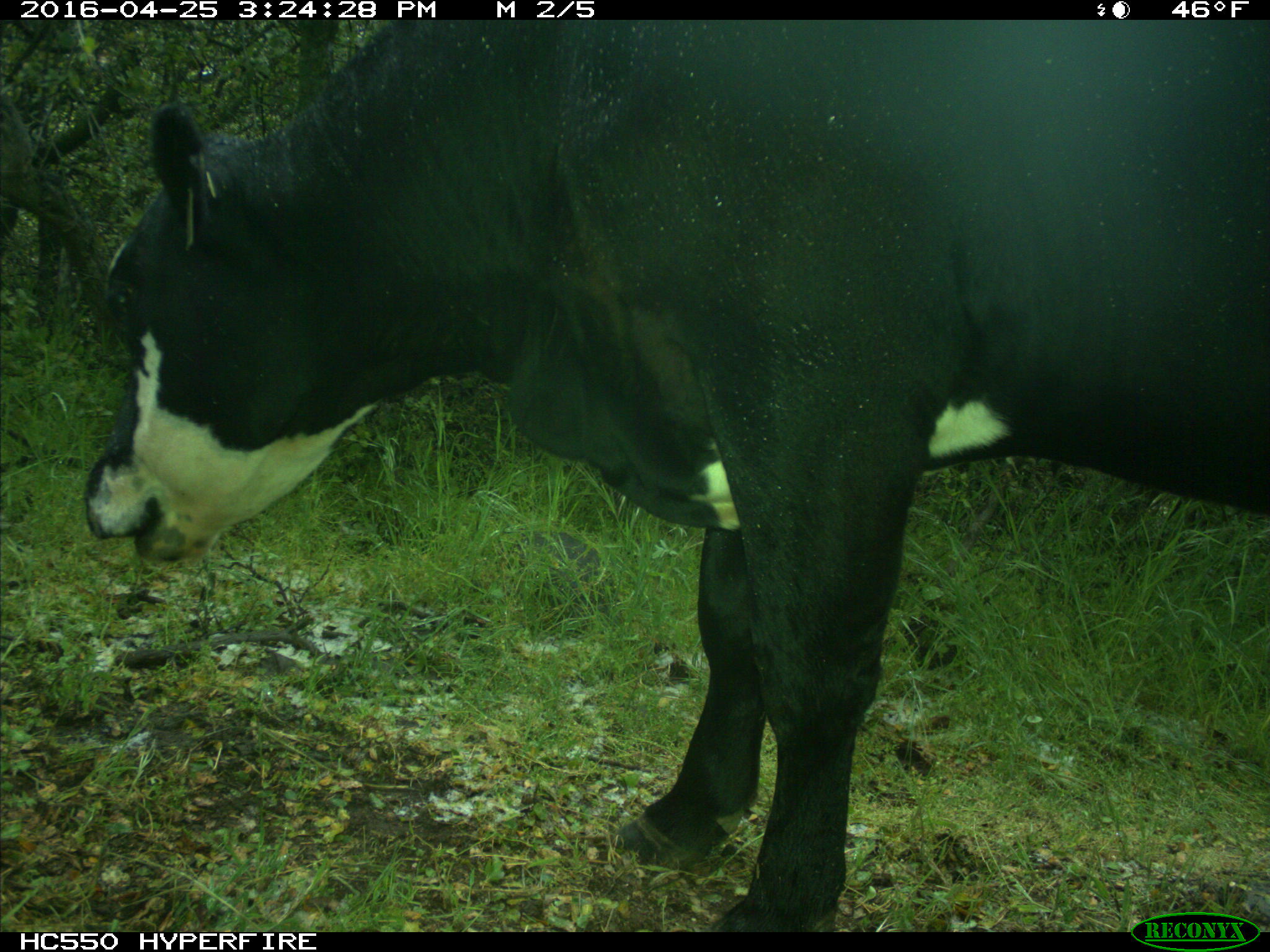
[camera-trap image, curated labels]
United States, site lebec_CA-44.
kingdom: Animalia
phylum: Chordata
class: Mammalia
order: Artiodactyla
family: Bovidae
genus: Bos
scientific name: Bos taurus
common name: domestic cow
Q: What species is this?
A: Bos taurus (domestic cow).